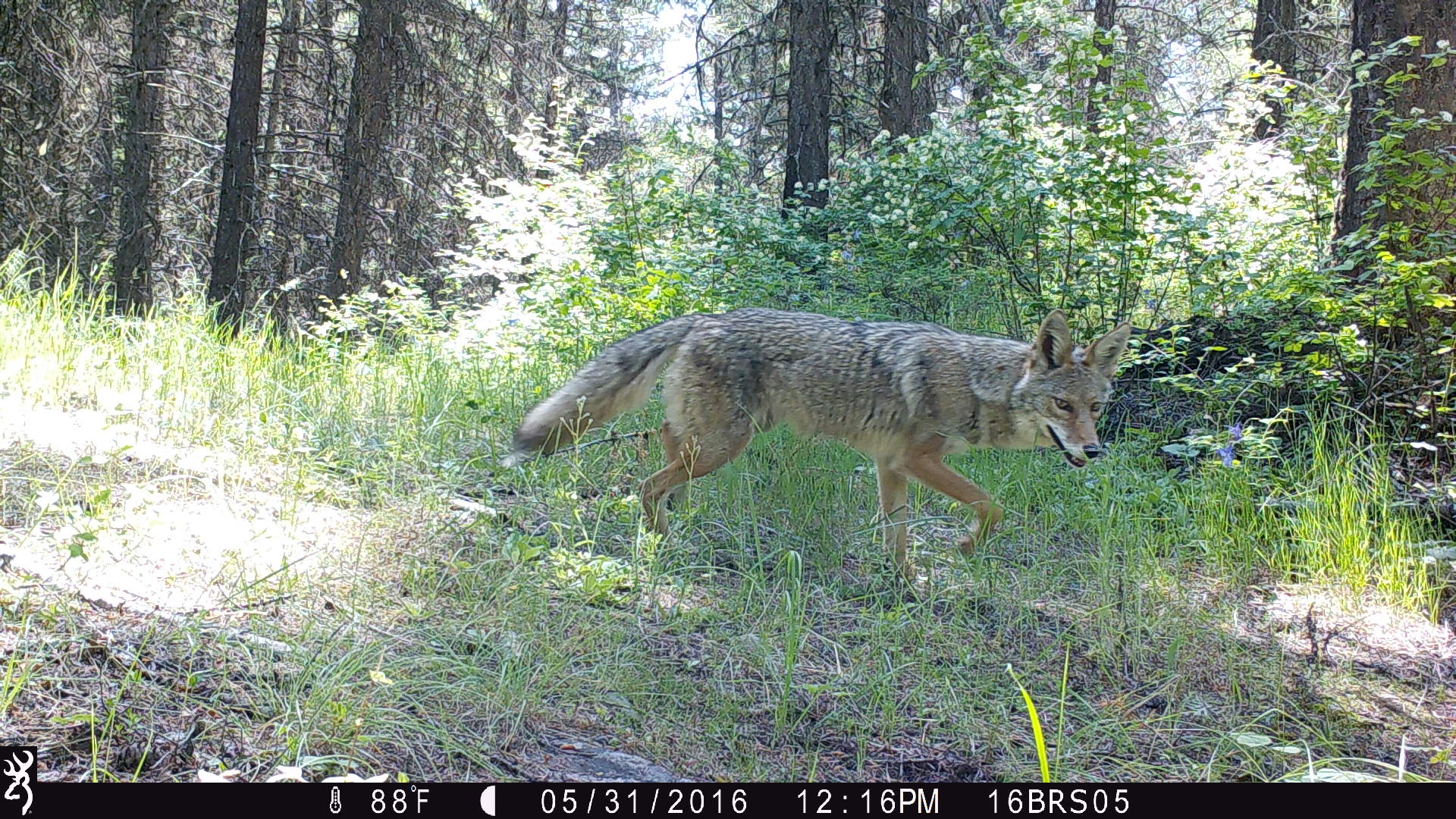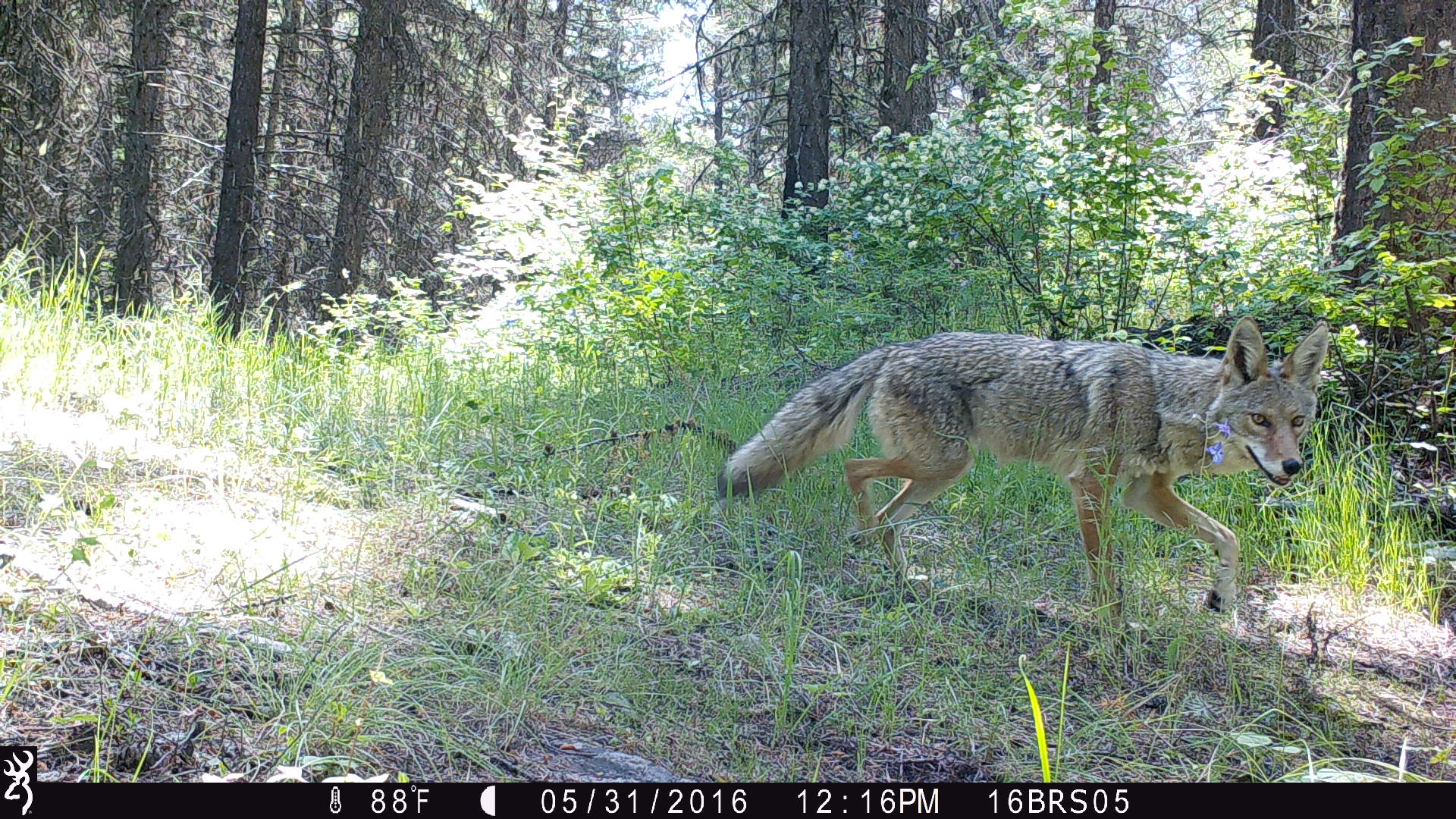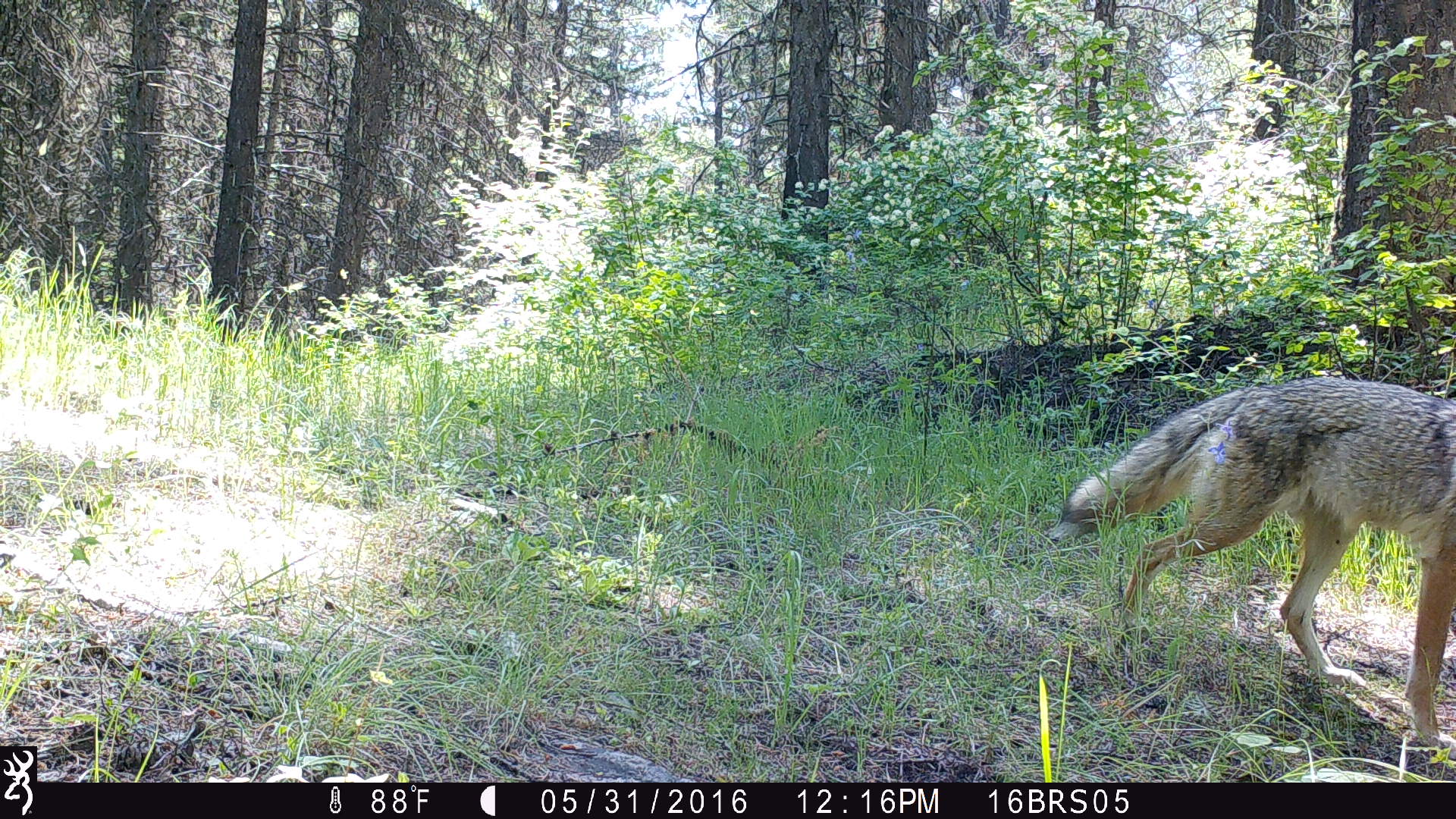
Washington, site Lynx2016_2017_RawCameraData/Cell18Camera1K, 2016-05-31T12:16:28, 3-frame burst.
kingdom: Animalia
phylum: Chordata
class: Mammalia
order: Carnivora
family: Canidae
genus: Canis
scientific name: Canis latrans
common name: coyote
Canis latrans (coyote). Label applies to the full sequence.